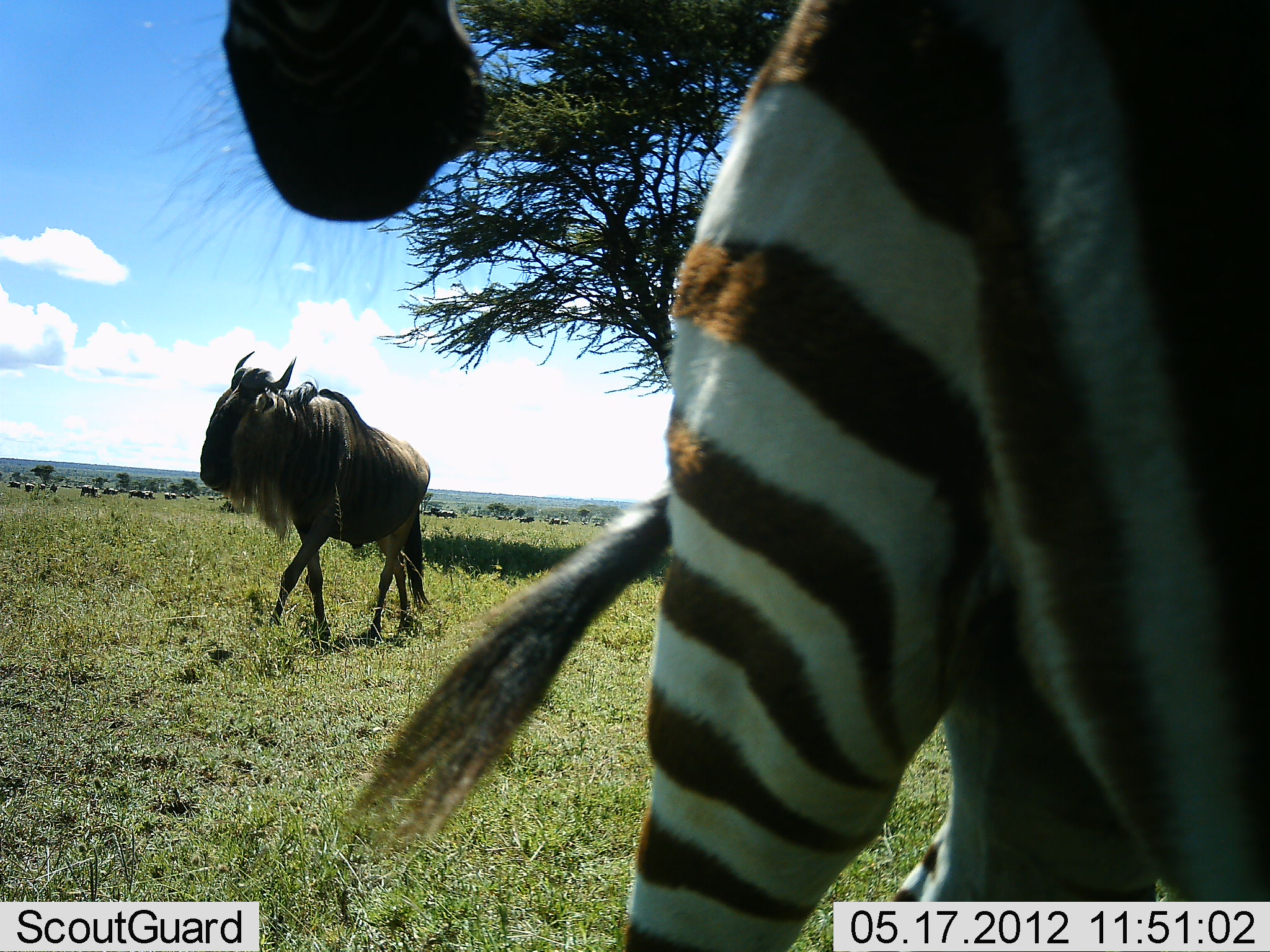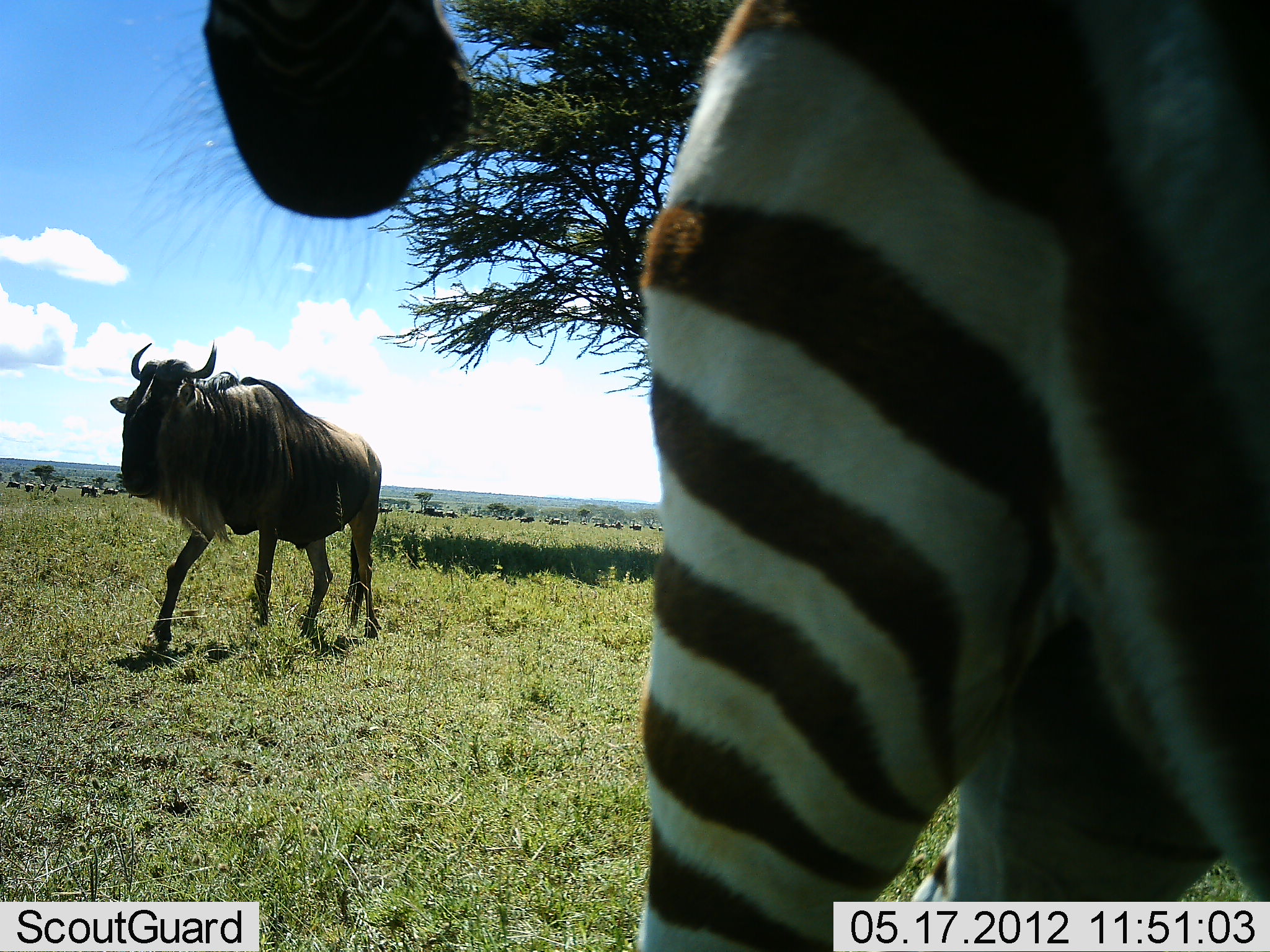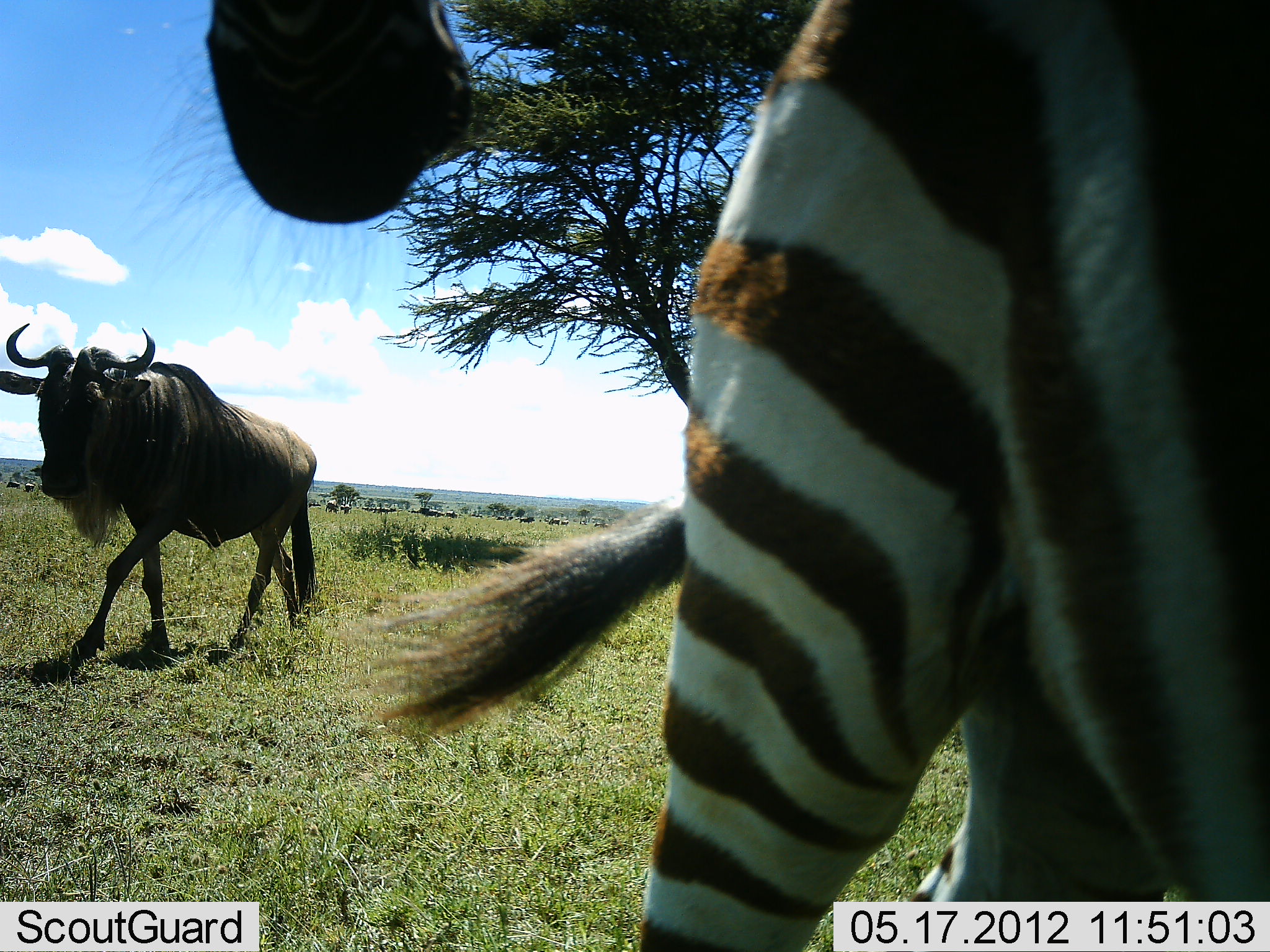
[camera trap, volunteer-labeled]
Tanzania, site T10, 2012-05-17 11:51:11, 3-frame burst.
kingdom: Animalia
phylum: Chordata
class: Mammalia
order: Artiodactyla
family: Bovidae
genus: Connochaetes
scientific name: Connochaetes taurinus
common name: blue wildebeest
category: wildebeest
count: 7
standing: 27%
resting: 0%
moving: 91%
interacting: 0%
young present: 0%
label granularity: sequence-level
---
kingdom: Animalia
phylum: Chordata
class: Mammalia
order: Perissodactyla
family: Equidae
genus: Equus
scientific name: Equus quagga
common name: plains zebra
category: zebra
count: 1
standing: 100%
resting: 0%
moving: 0%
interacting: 0%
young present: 0%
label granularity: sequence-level